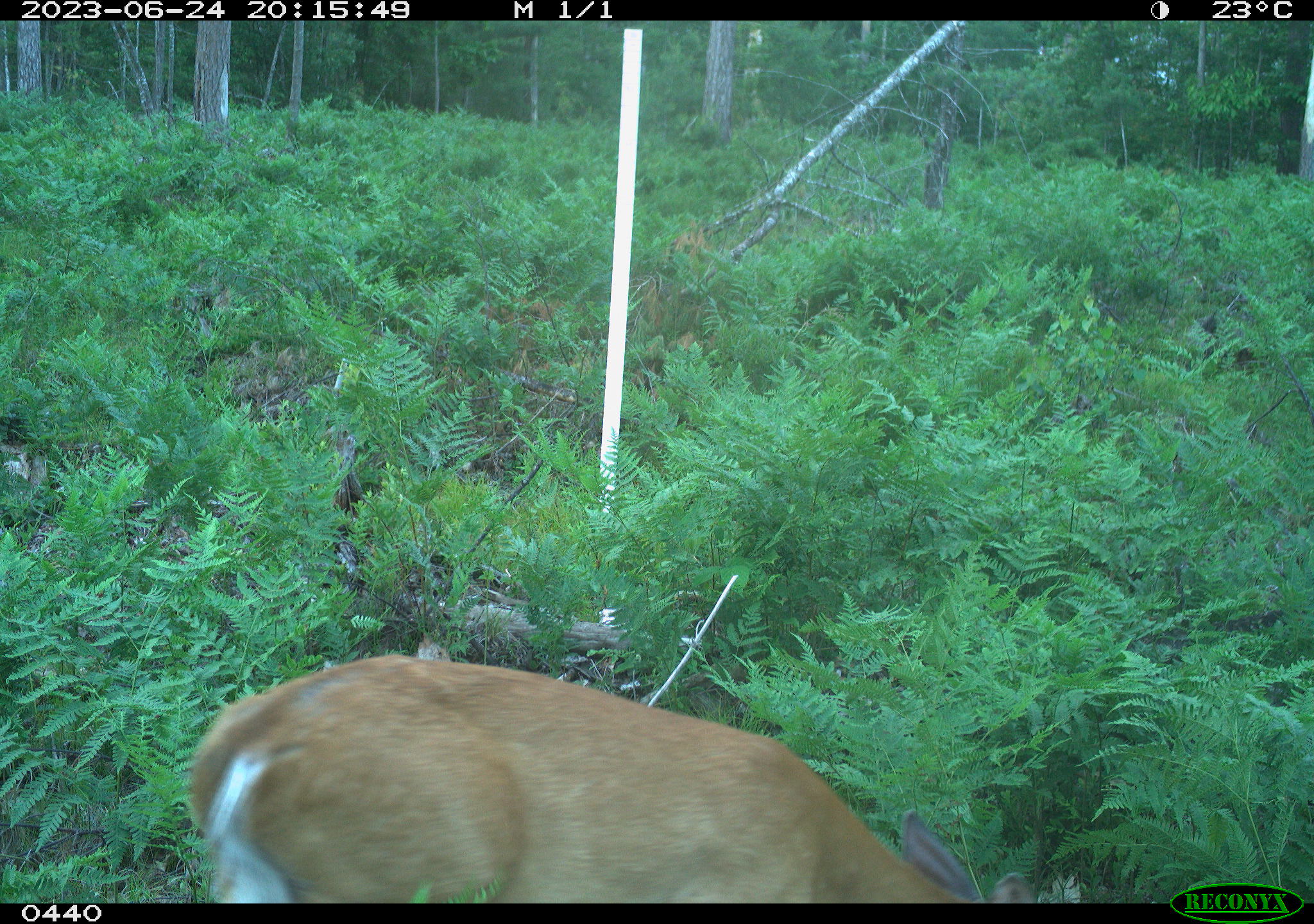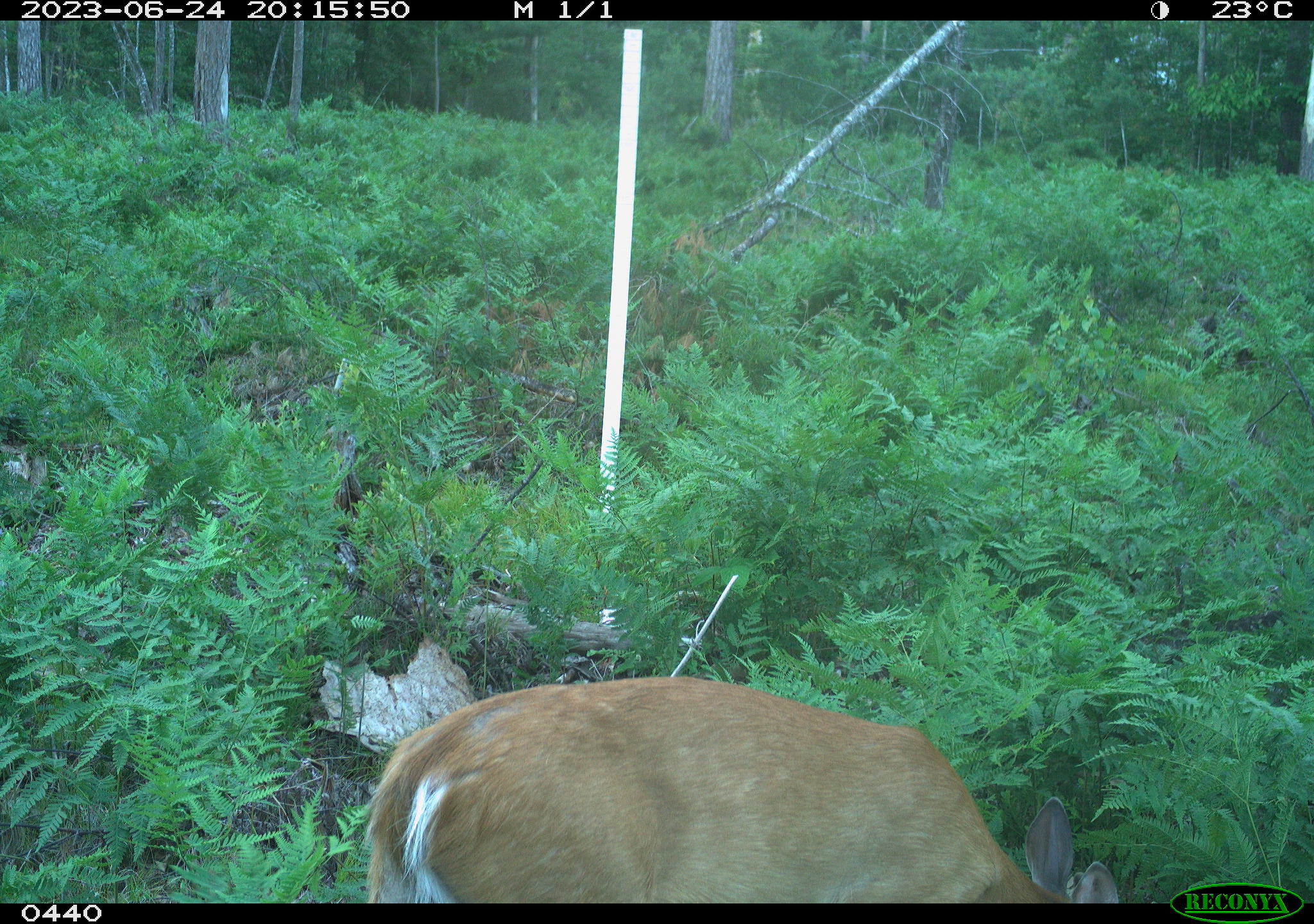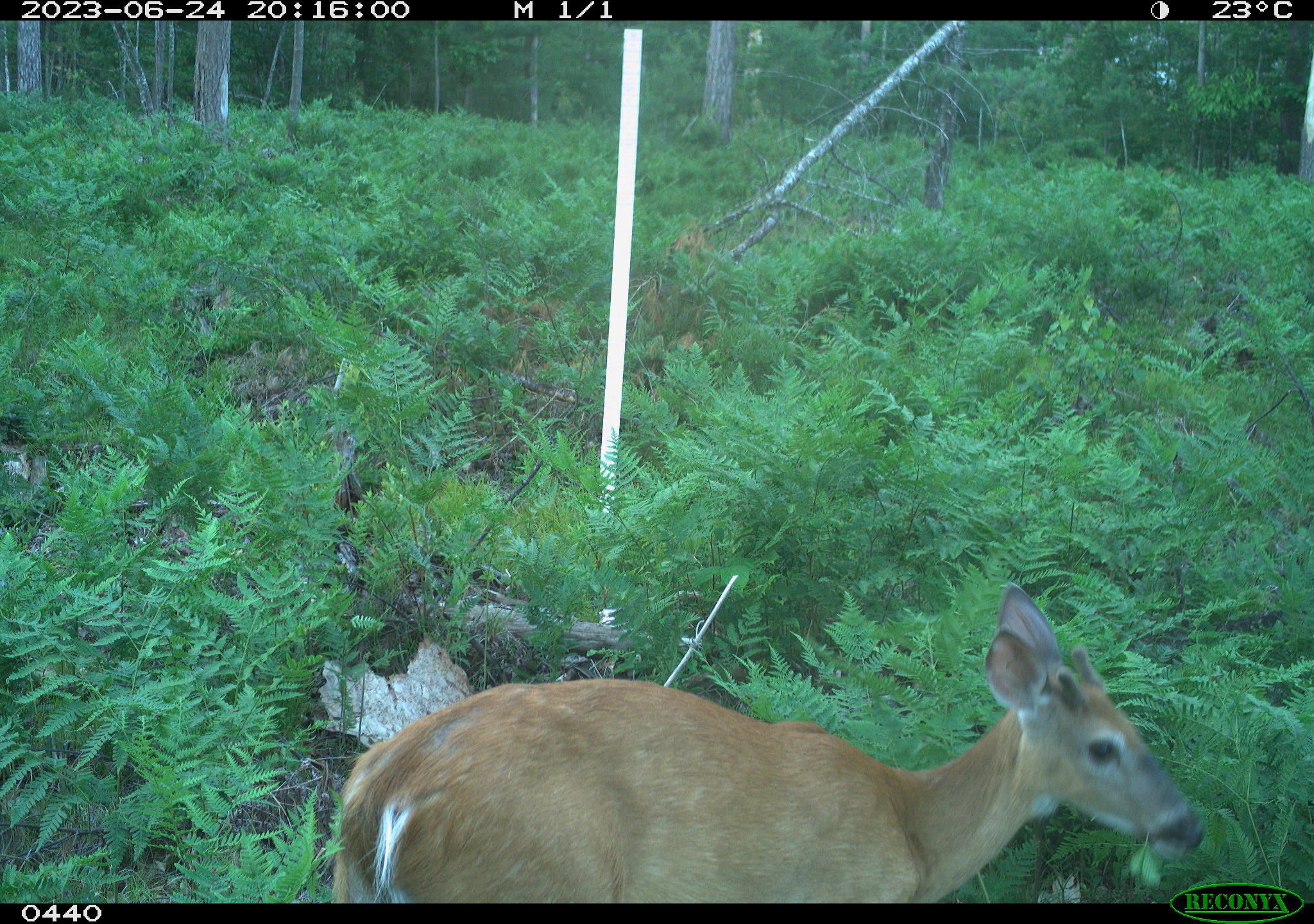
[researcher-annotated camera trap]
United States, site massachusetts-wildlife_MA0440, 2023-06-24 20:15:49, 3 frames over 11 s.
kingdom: Animalia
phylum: Chordata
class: Mammalia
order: Artiodactyla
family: Cervidae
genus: Odocoileus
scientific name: Odocoileus virginianus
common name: white-tailed deer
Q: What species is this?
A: White-tailed deer (Odocoileus virginianus).